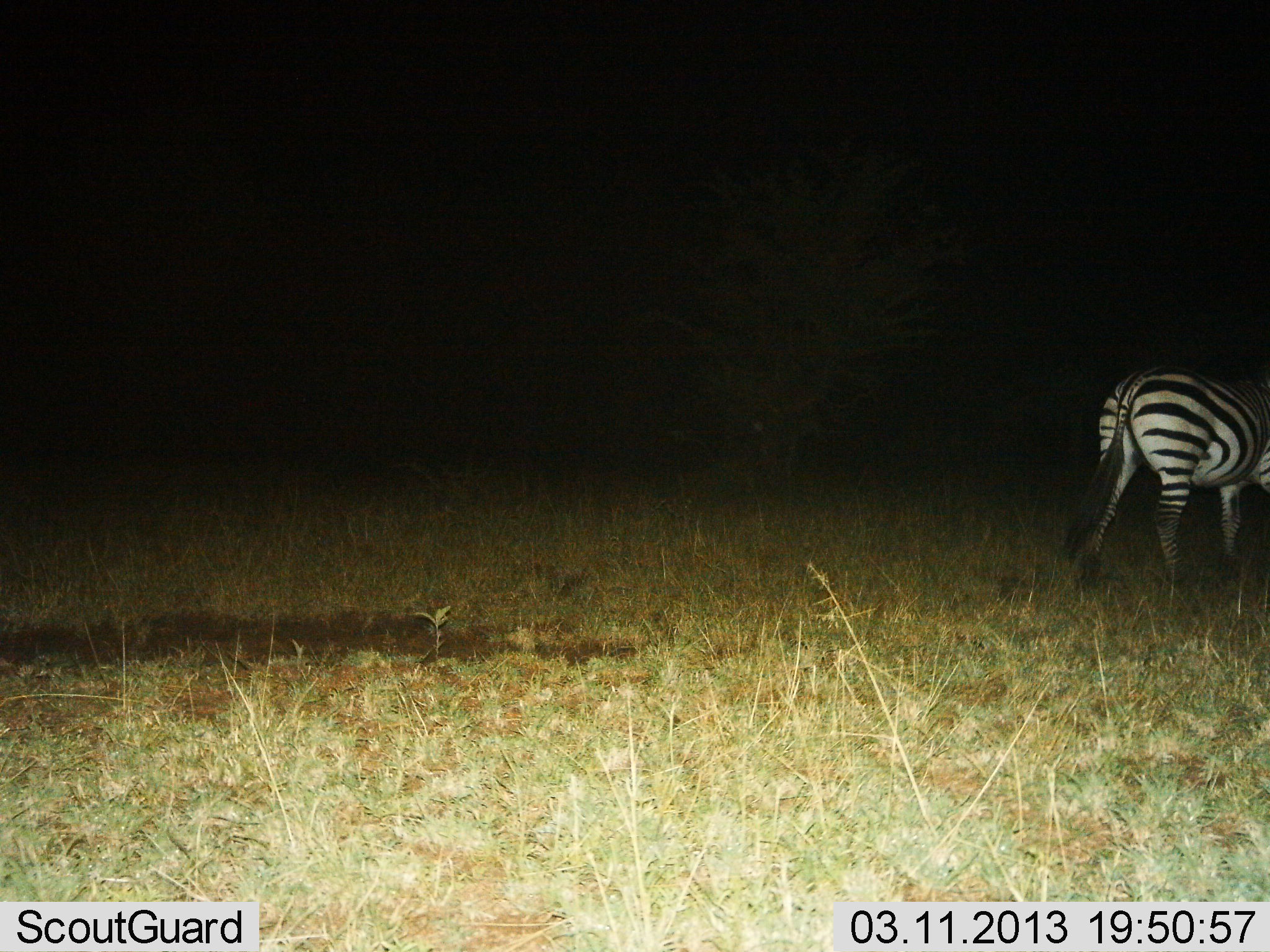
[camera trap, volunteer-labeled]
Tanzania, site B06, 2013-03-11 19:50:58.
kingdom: Animalia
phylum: Chordata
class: Mammalia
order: Perissodactyla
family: Equidae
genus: Equus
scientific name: Equus quagga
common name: plains zebra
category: zebra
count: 1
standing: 36%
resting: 0%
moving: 57%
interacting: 0%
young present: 0%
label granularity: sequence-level